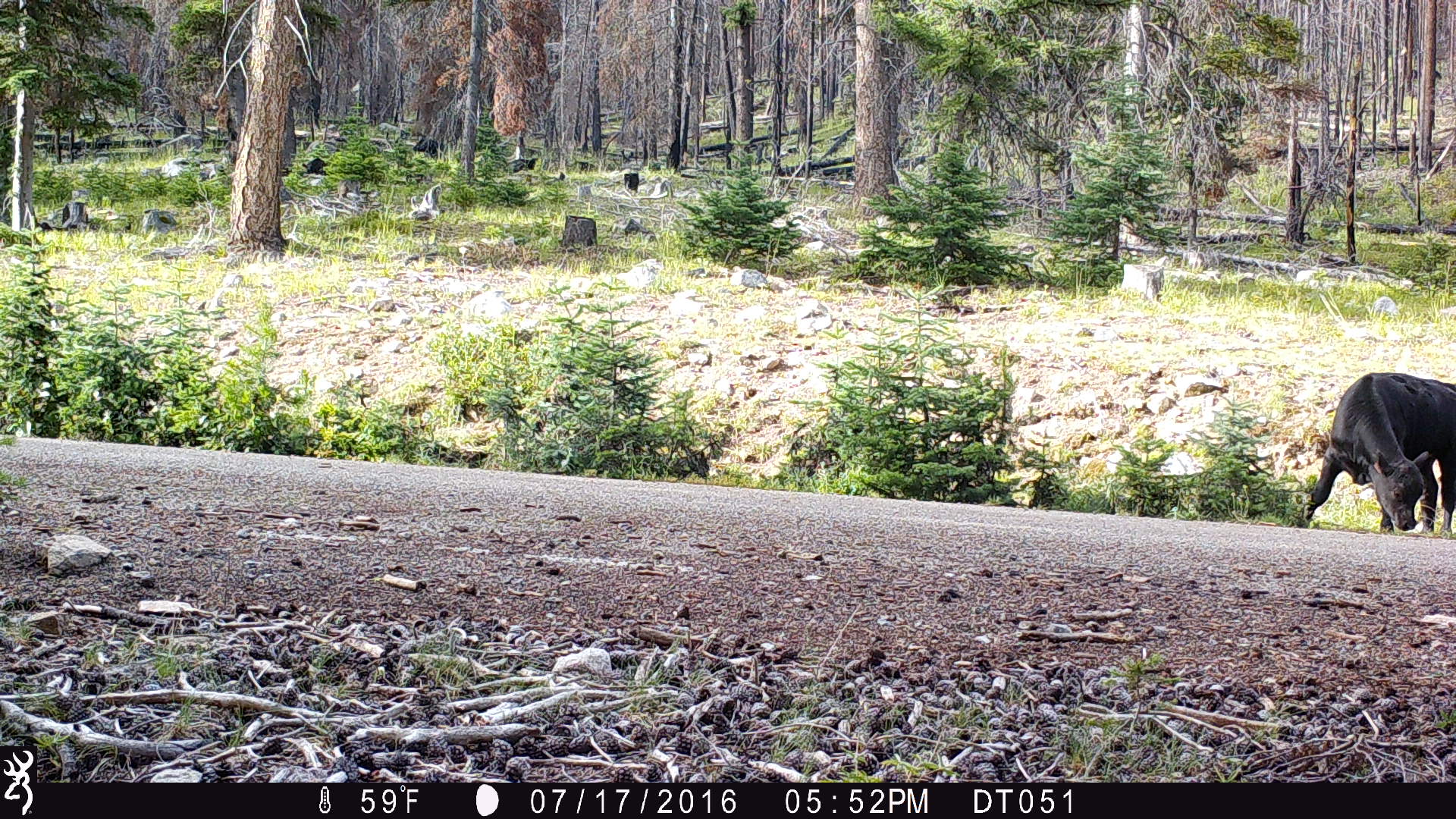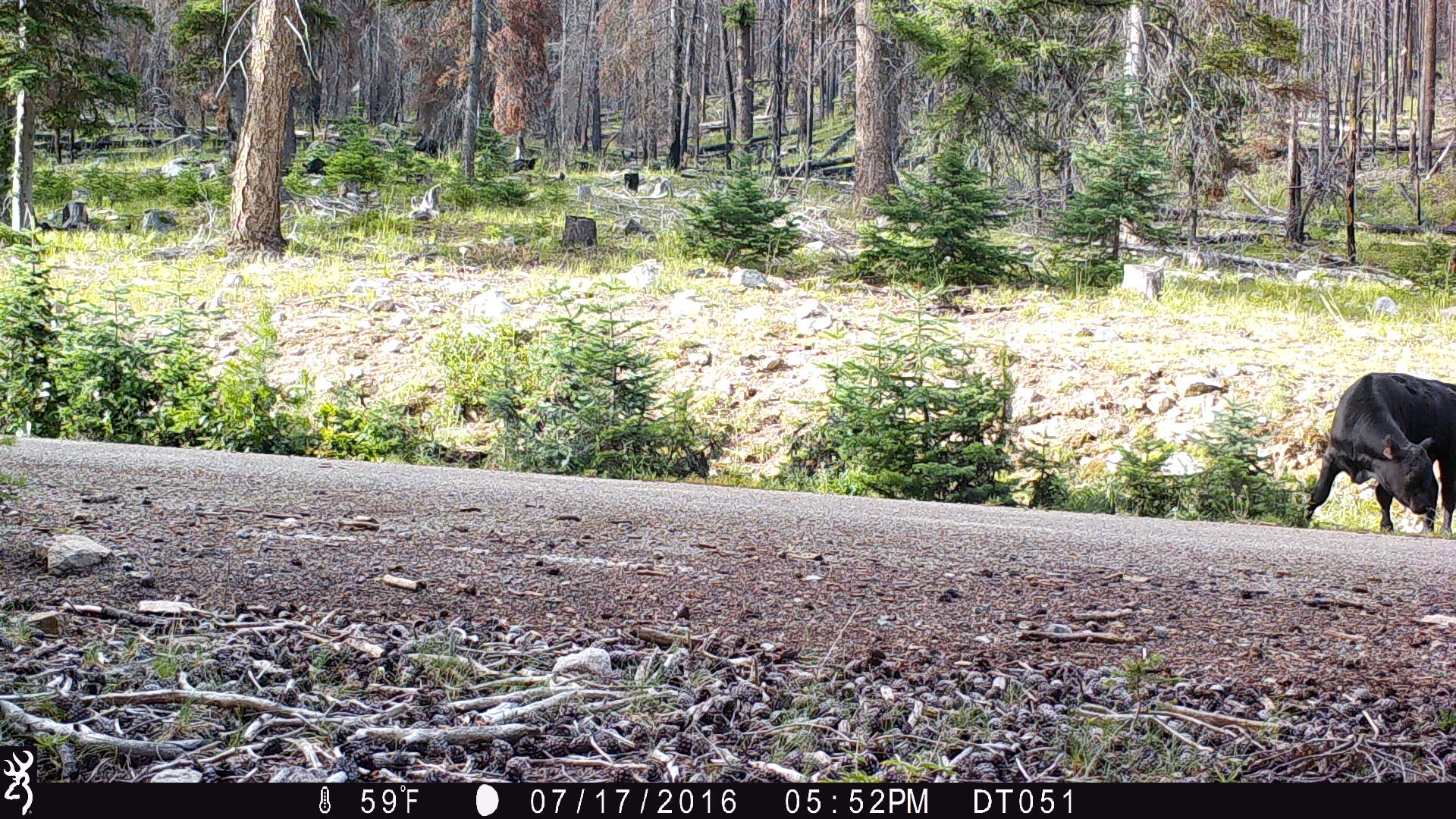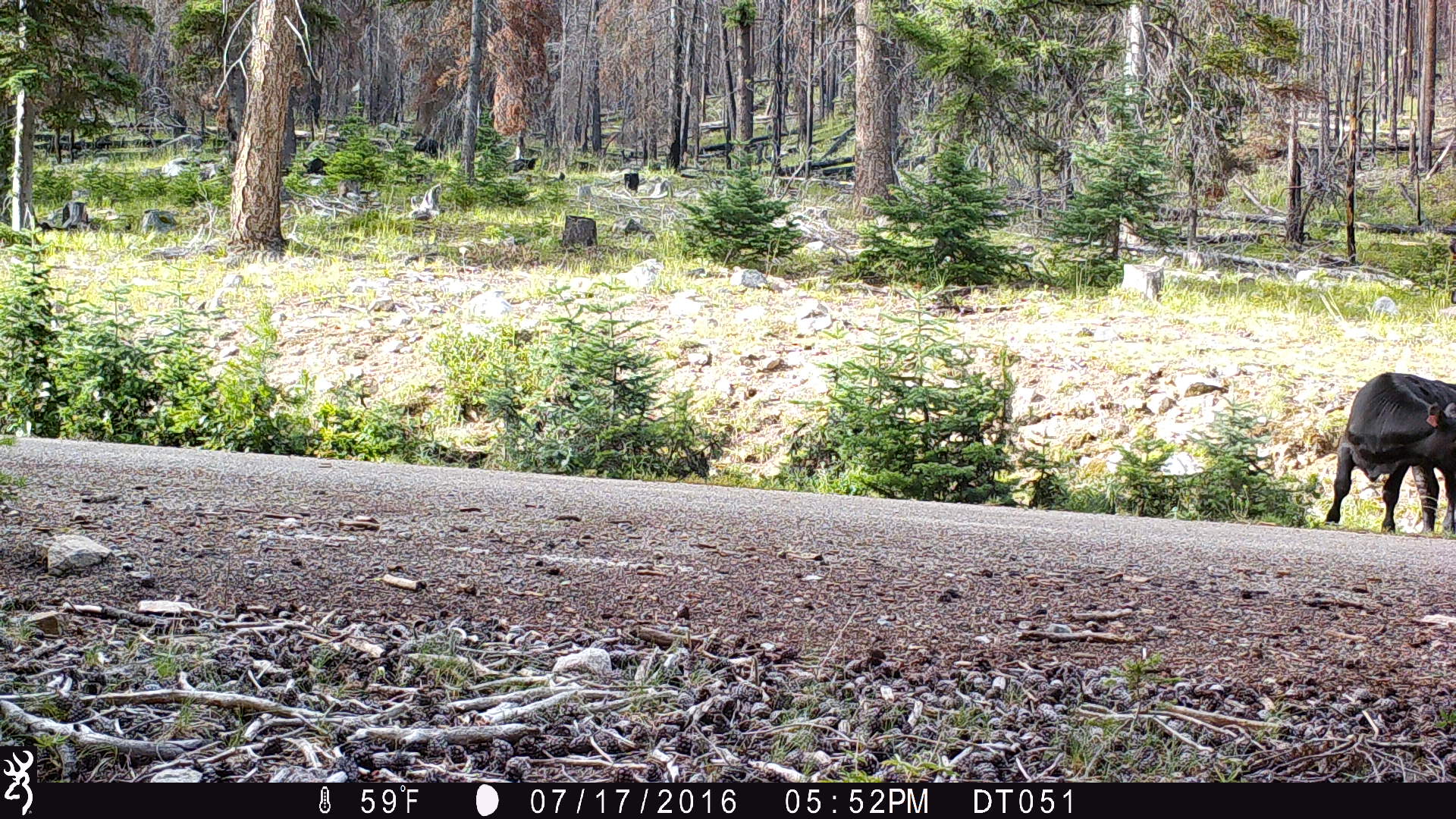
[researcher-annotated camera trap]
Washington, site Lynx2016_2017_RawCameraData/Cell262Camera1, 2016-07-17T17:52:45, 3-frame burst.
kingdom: Animalia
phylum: Chordata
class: Mammalia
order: Artiodactyla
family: Bovidae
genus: Bos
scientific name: Bos taurus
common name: domestic cattle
Domestic cattle (Bos taurus). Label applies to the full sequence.